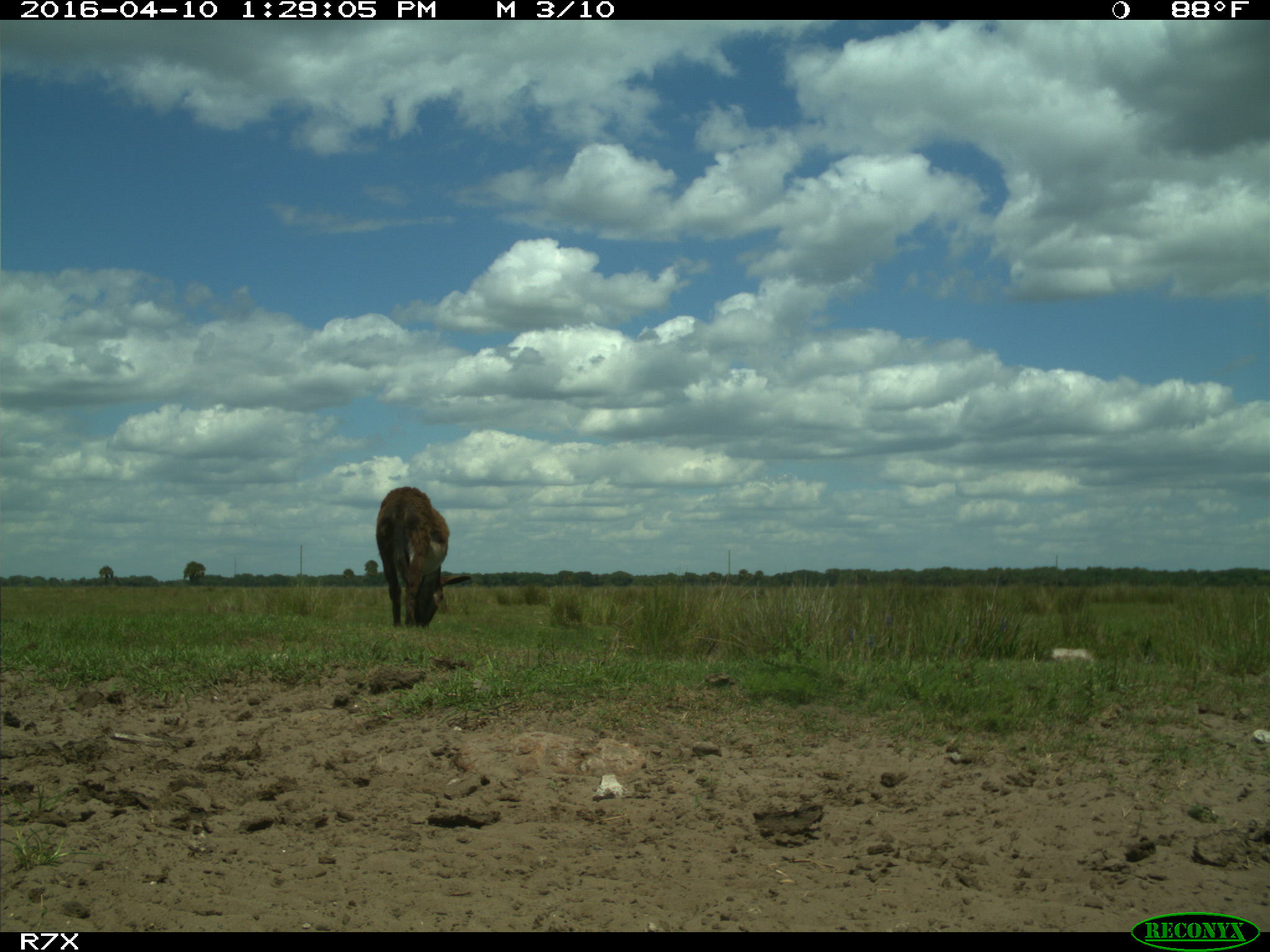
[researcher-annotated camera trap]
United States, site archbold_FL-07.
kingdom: Animalia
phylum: Chordata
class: Mammalia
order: Artiodactyla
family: Bovidae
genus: Bos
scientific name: Bos taurus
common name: domestic cow